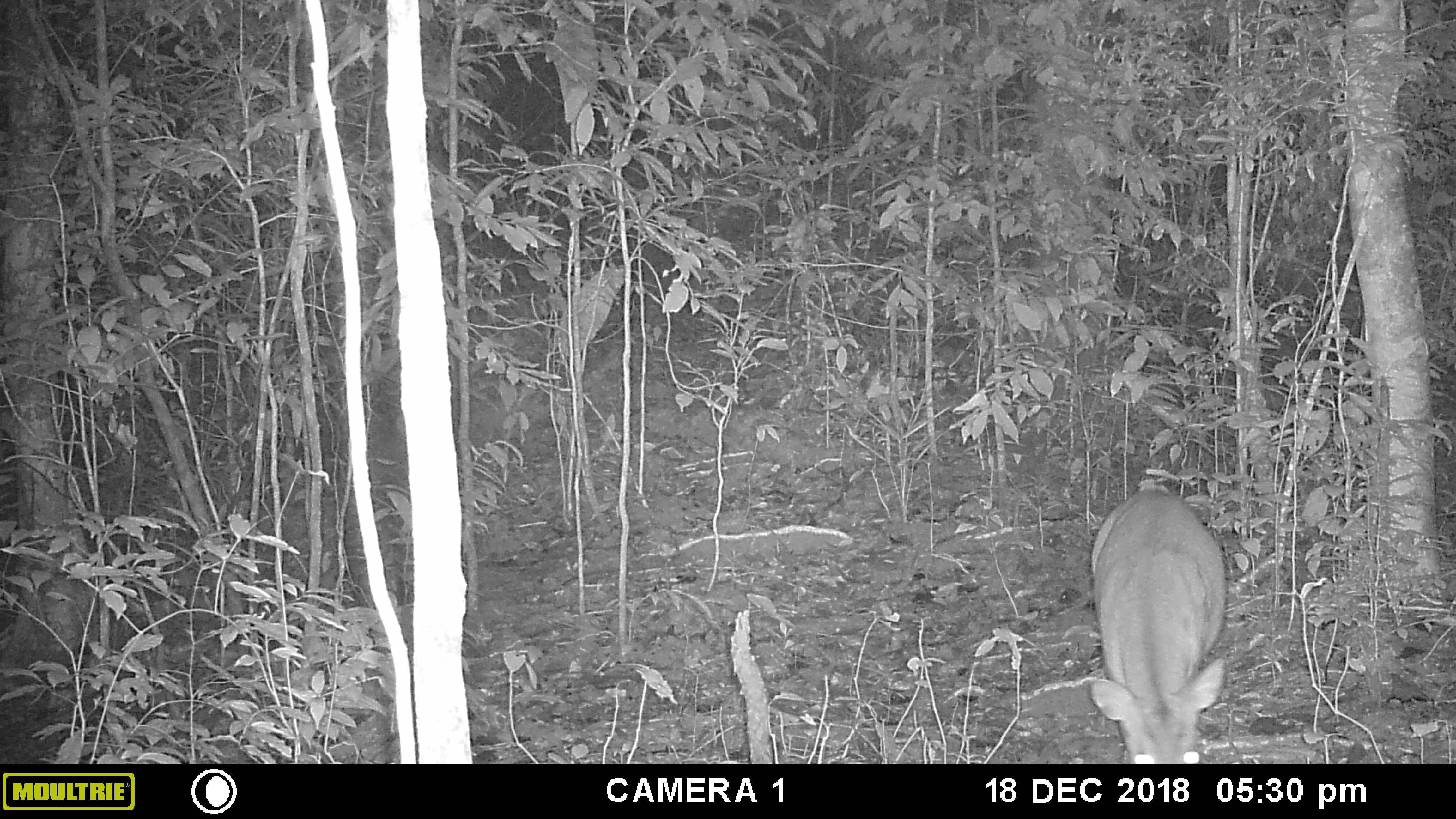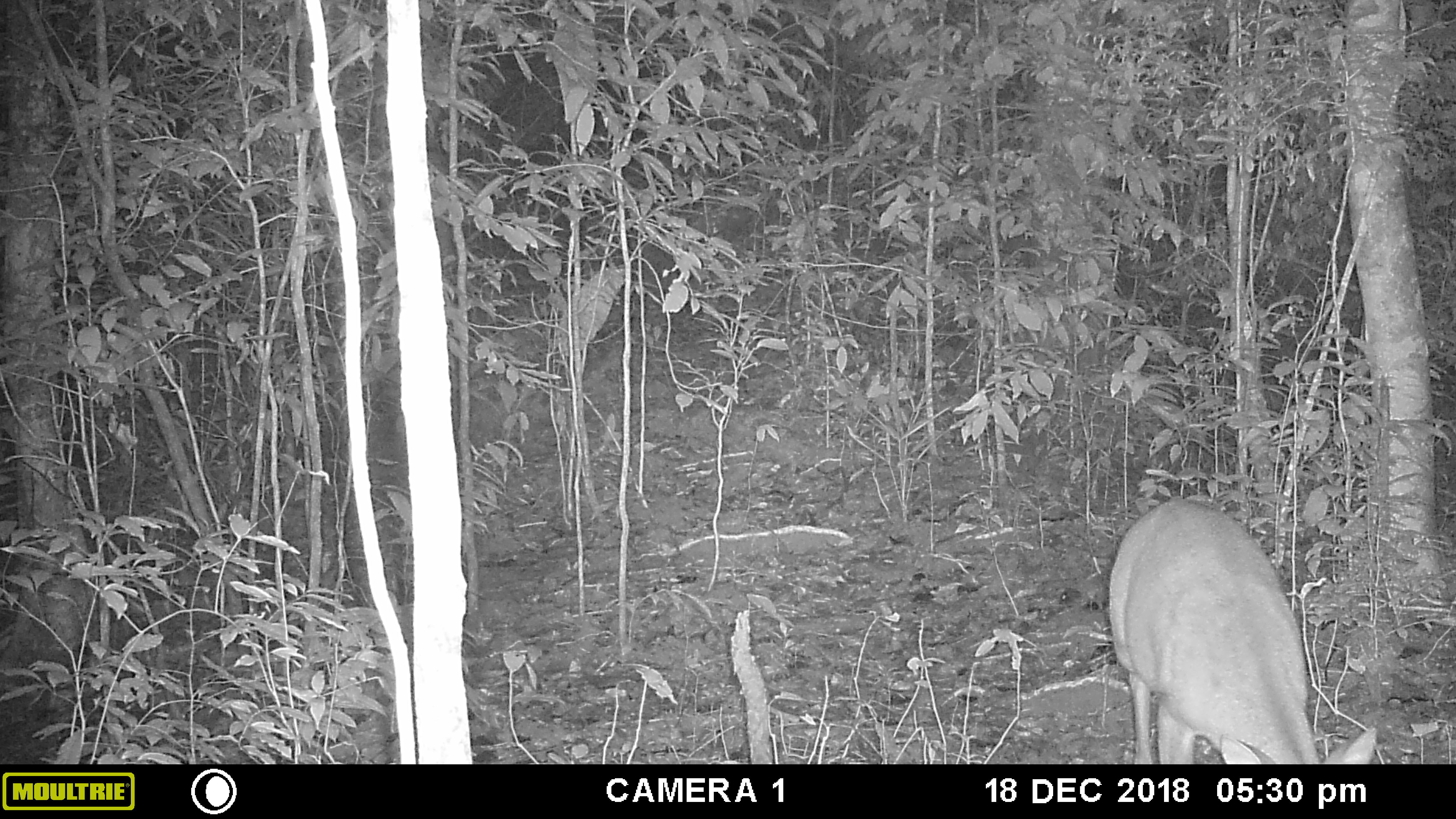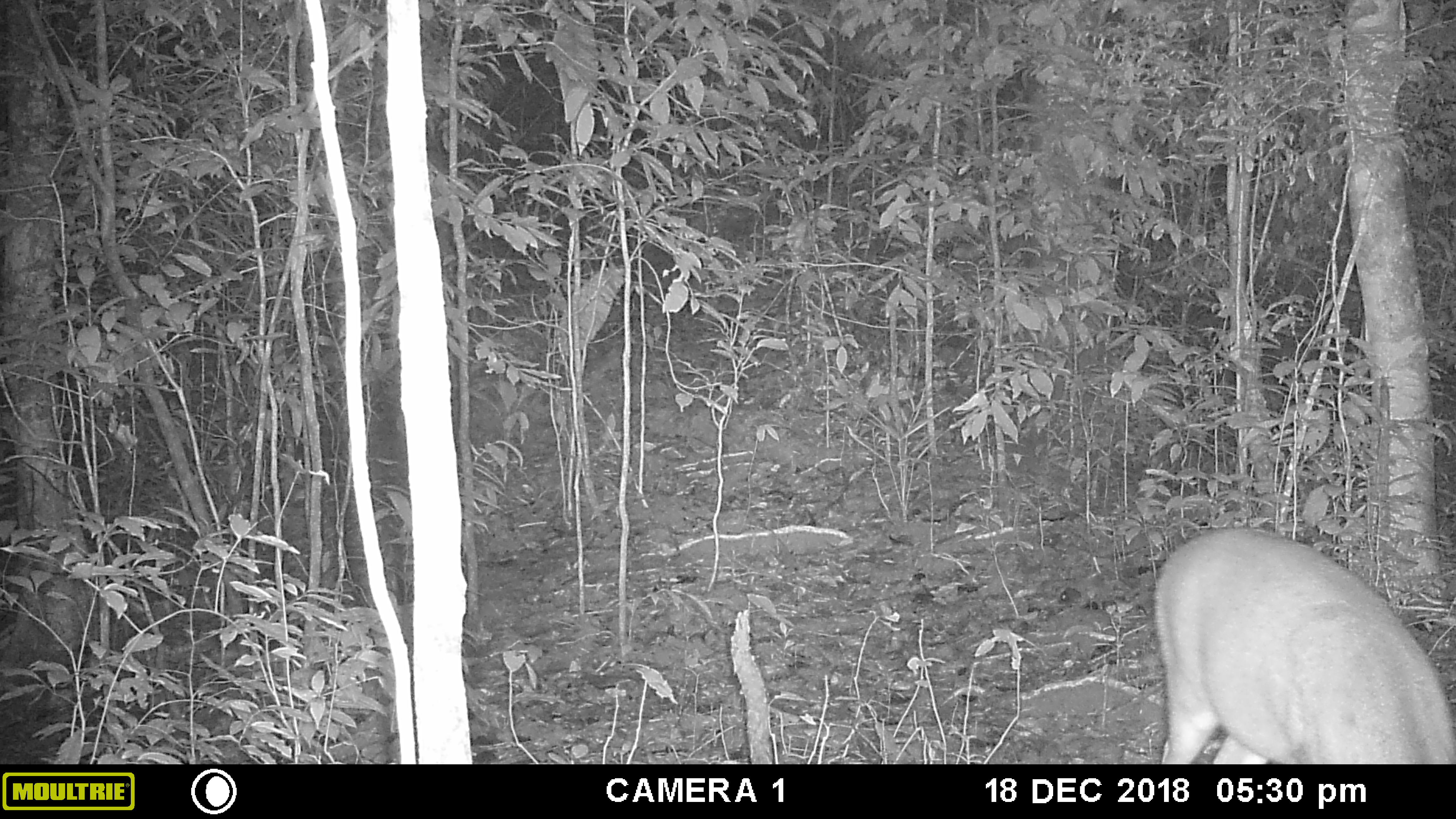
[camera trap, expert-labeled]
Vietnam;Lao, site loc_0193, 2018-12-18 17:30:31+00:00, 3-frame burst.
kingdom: Animalia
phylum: Chordata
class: Mammalia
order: Artiodactyla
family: Cervidae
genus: Muntiacus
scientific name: Muntiacus vuquangensis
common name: large-antlered muntjac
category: large antlered muntjac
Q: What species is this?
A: Large antlered muntjac (large-antlered muntjac) (Muntiacus vuquangensis).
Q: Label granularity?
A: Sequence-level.